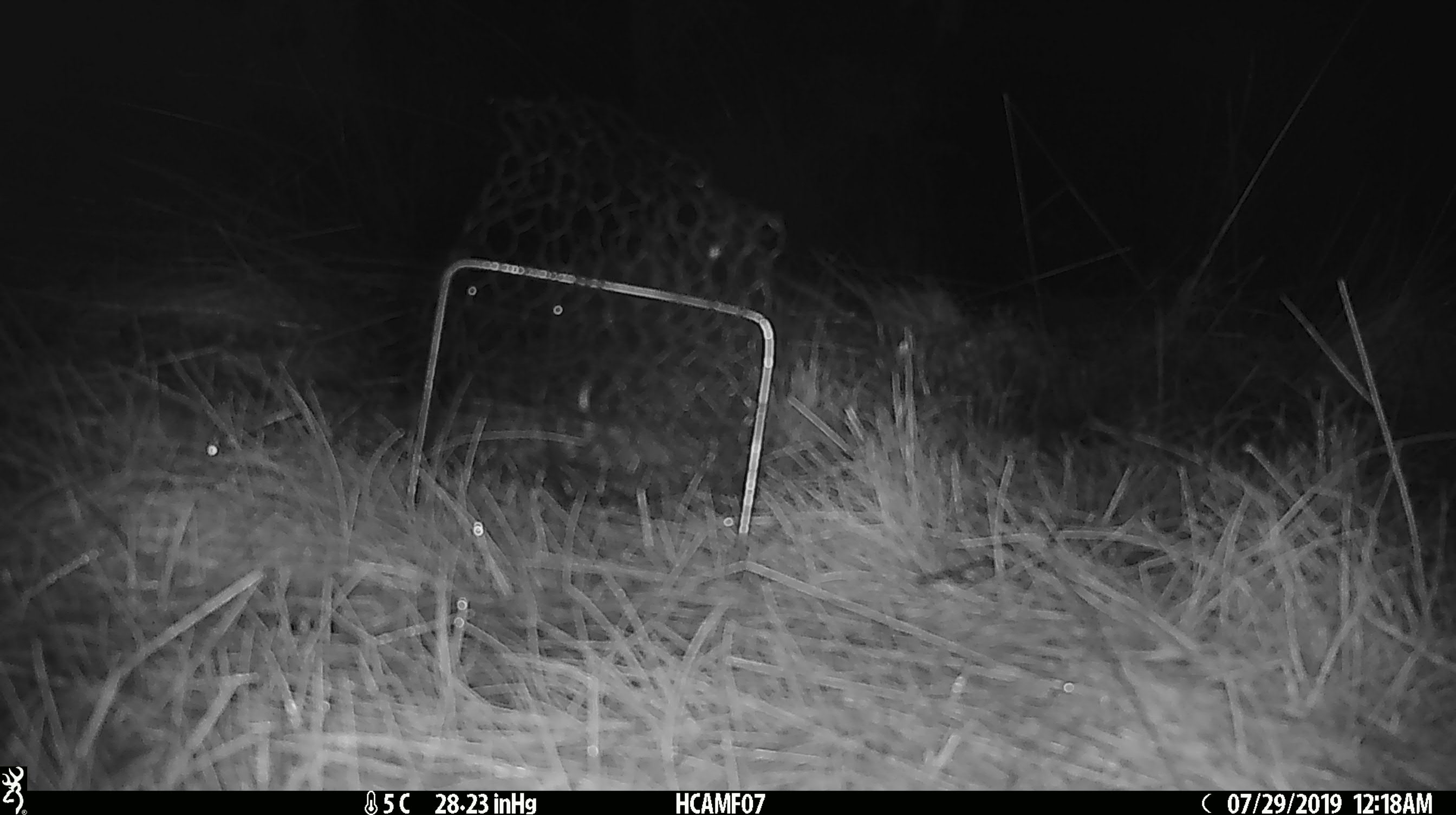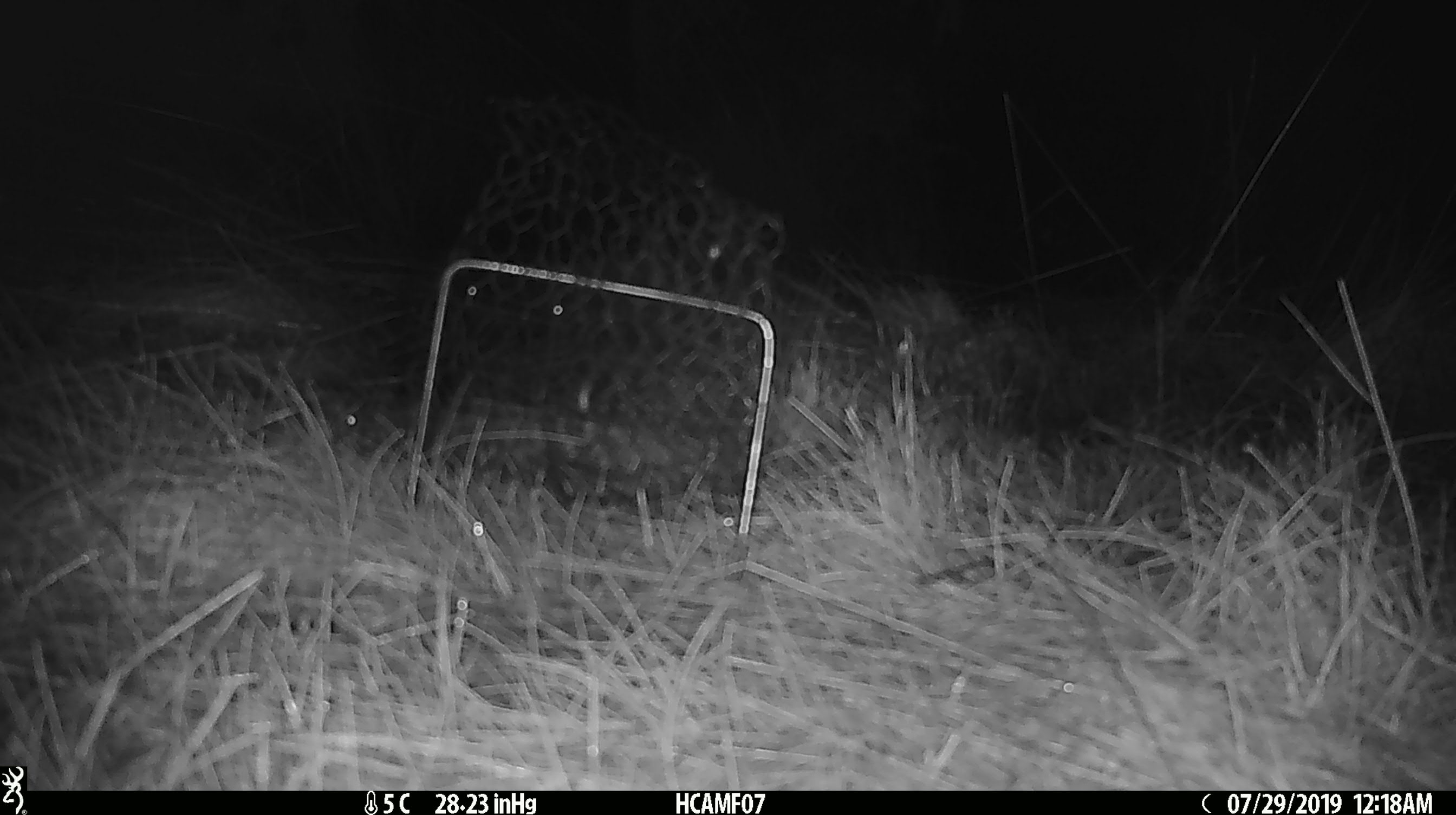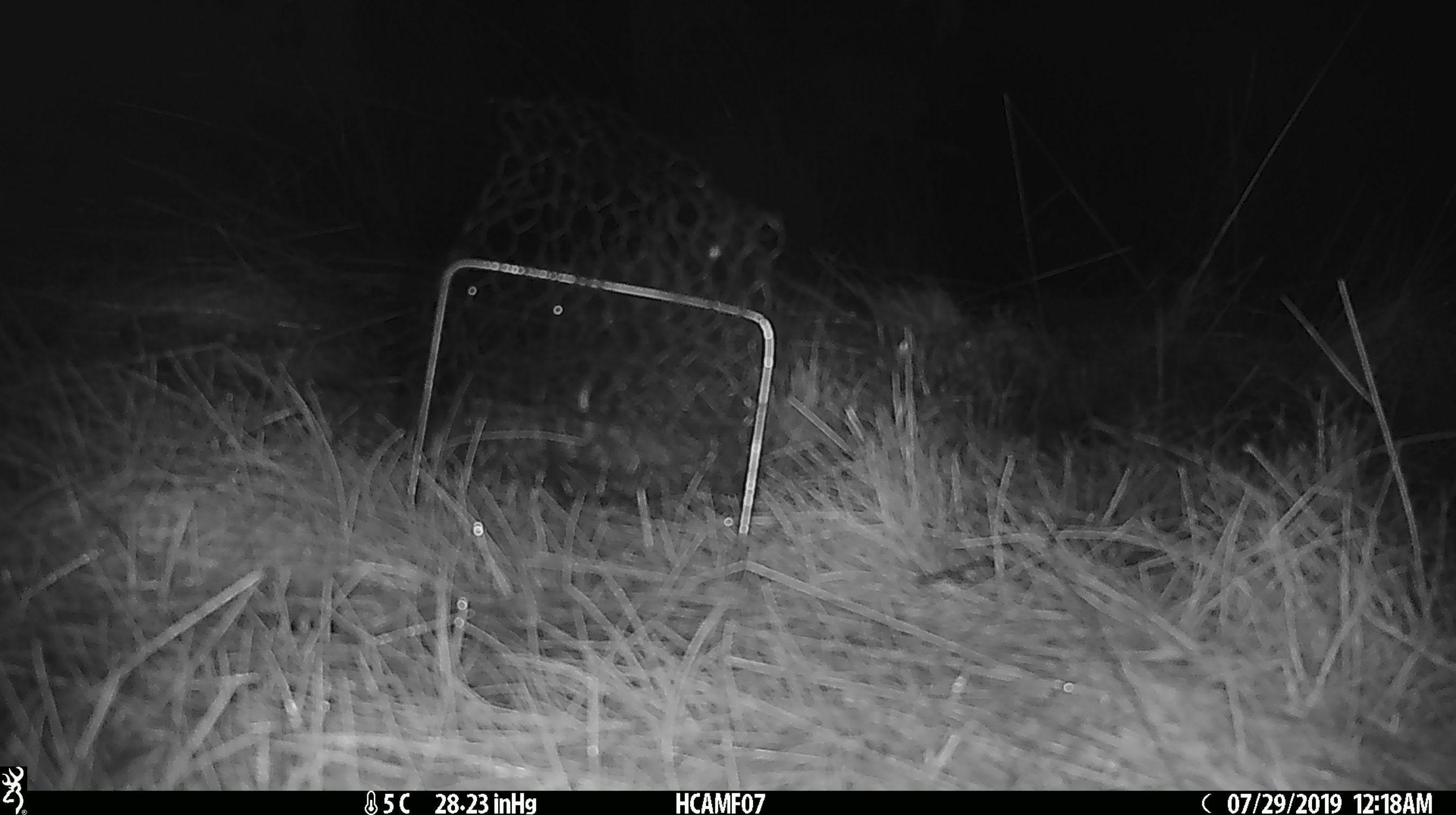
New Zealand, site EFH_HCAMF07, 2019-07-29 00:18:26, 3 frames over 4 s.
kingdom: Animalia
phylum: Chordata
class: Mammalia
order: Rodentia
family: Muridae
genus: Mus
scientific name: Mus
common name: mouse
Mouse (Mus).